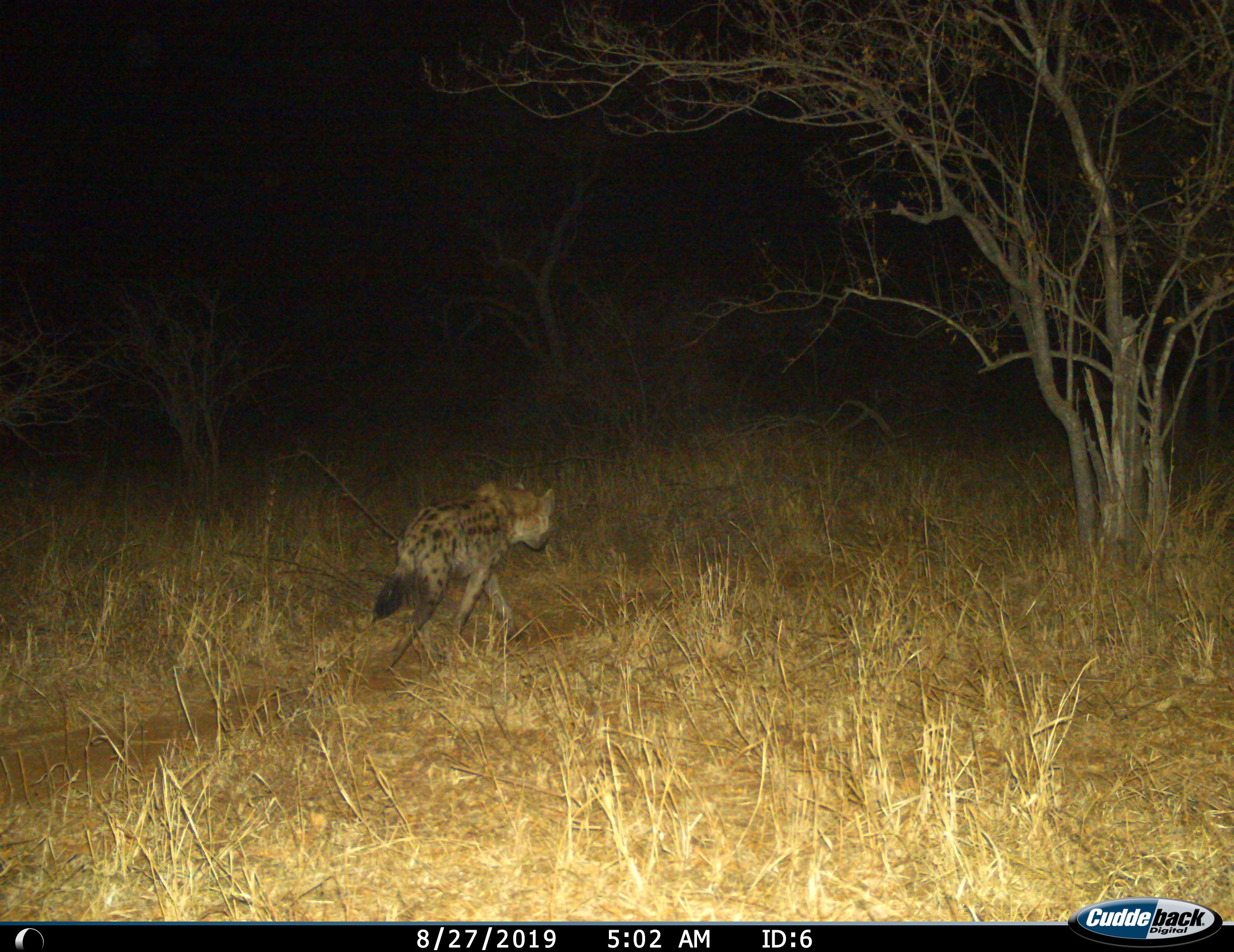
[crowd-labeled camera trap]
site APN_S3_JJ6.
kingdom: Animalia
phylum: Chordata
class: Mammalia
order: Carnivora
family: Hyaenidae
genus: Crocuta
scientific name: Crocuta crocuta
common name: spotted hyena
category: hyenaspotted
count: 1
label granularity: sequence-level